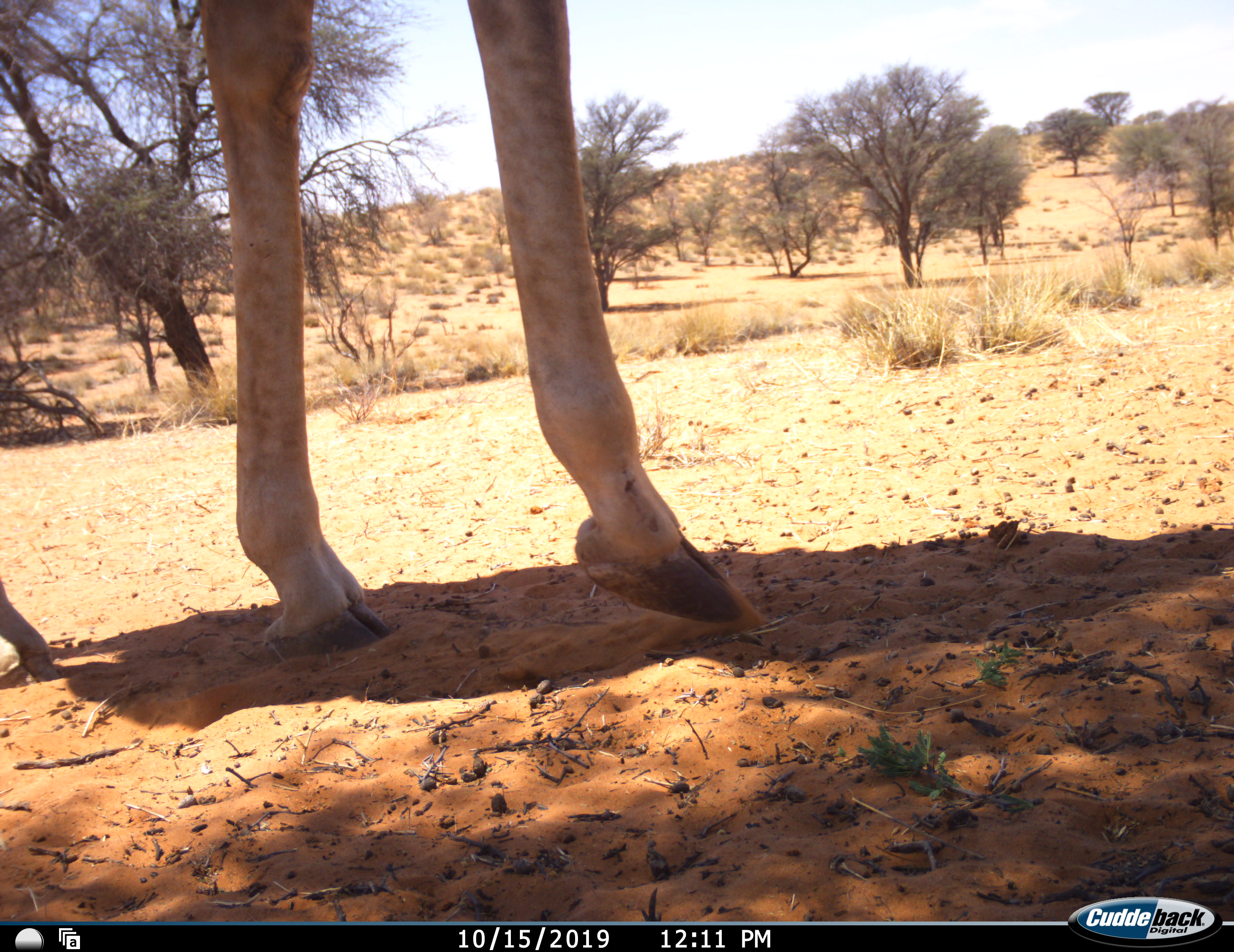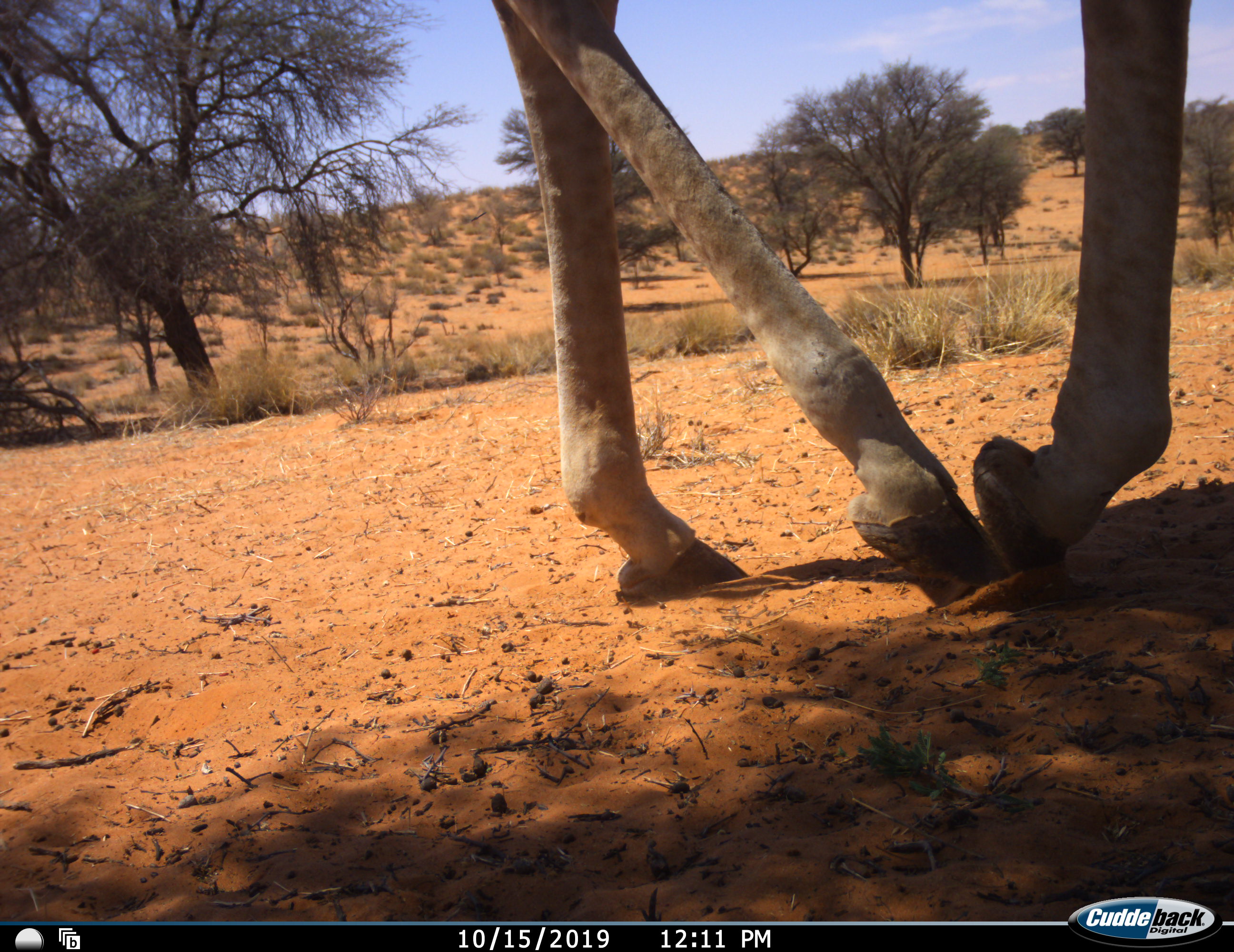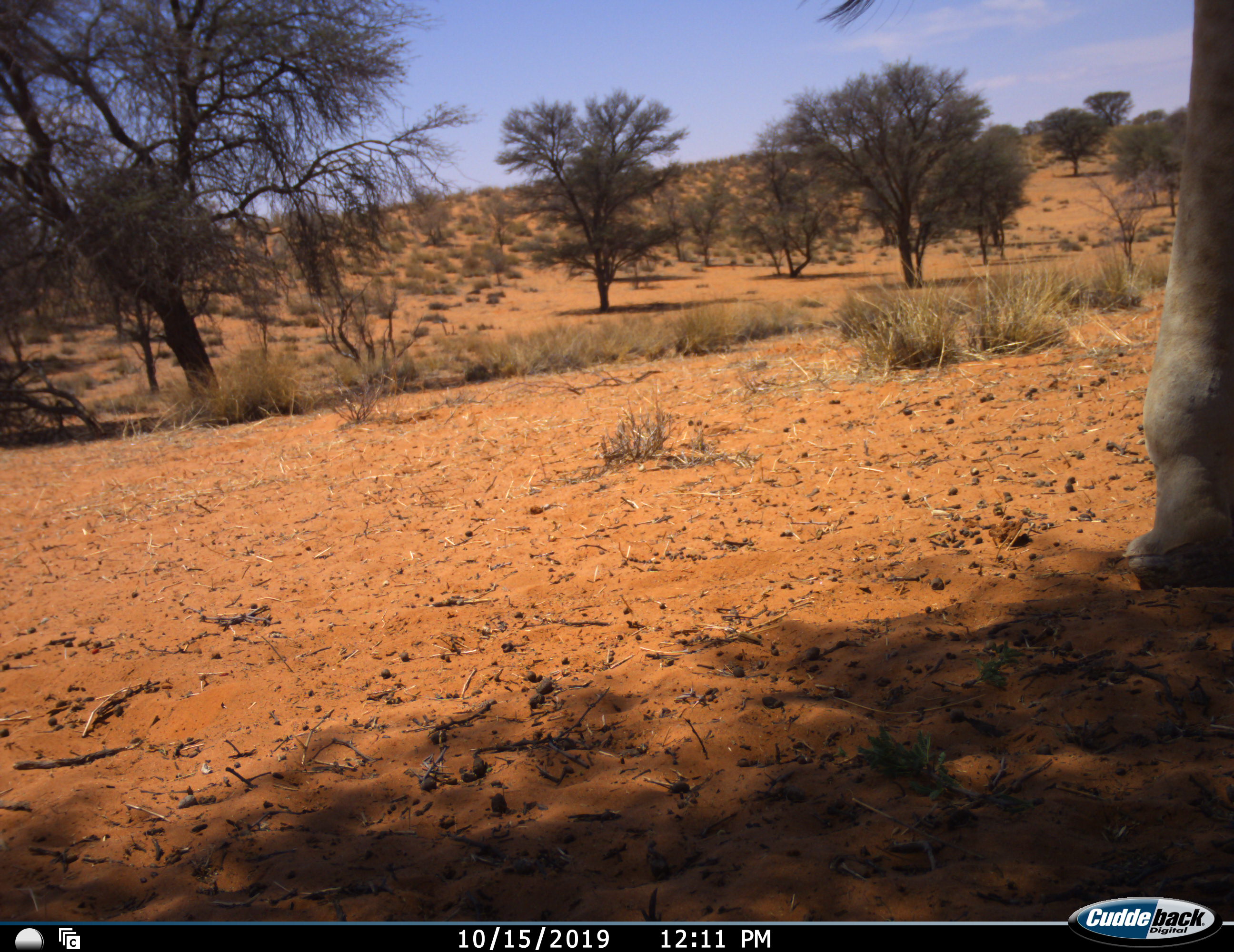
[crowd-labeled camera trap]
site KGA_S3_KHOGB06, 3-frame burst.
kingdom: Animalia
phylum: Chordata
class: Mammalia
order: Artiodactyla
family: Giraffidae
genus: Giraffa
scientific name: Giraffa camelopardalis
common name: giraffe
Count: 1.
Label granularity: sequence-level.